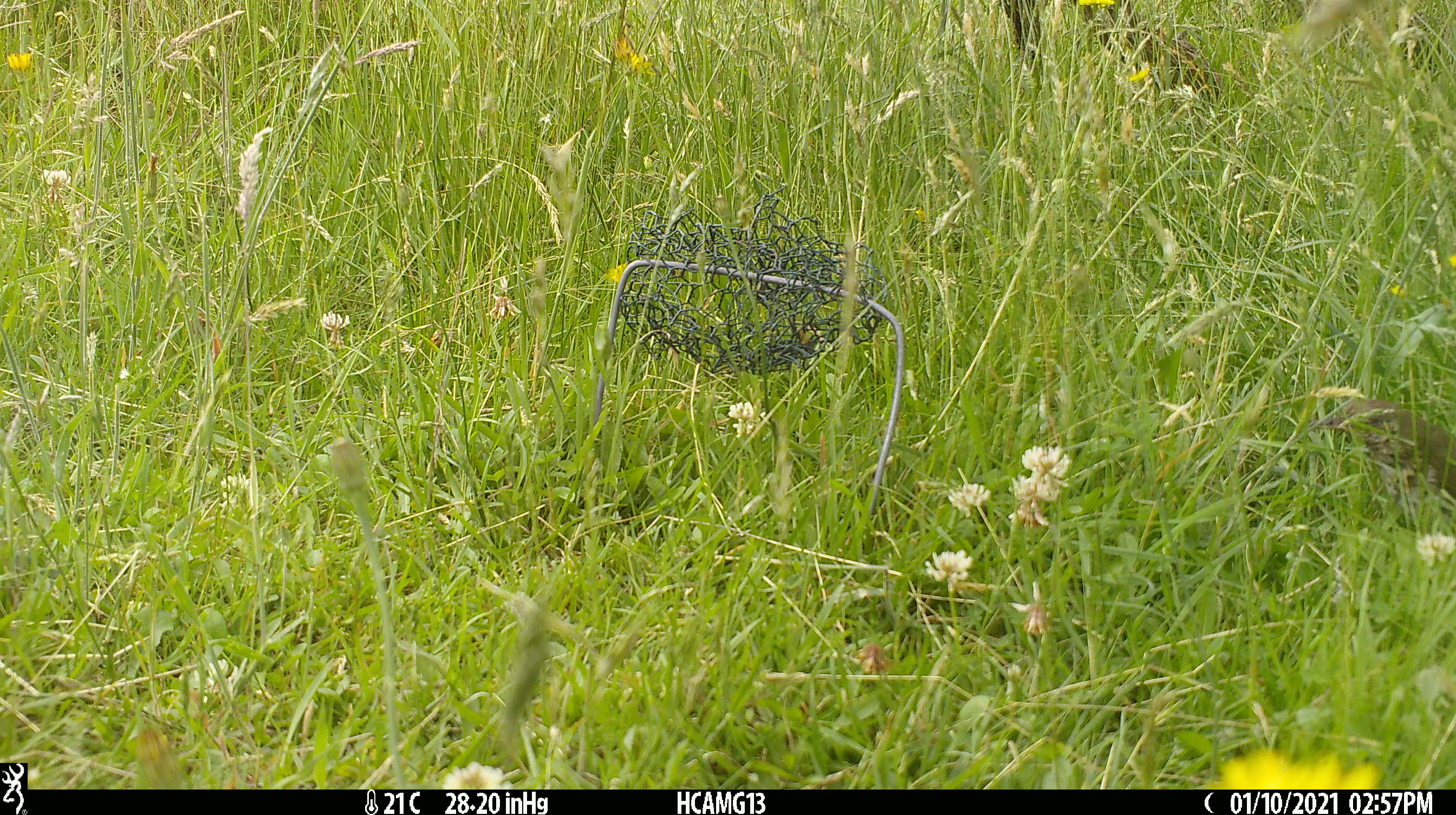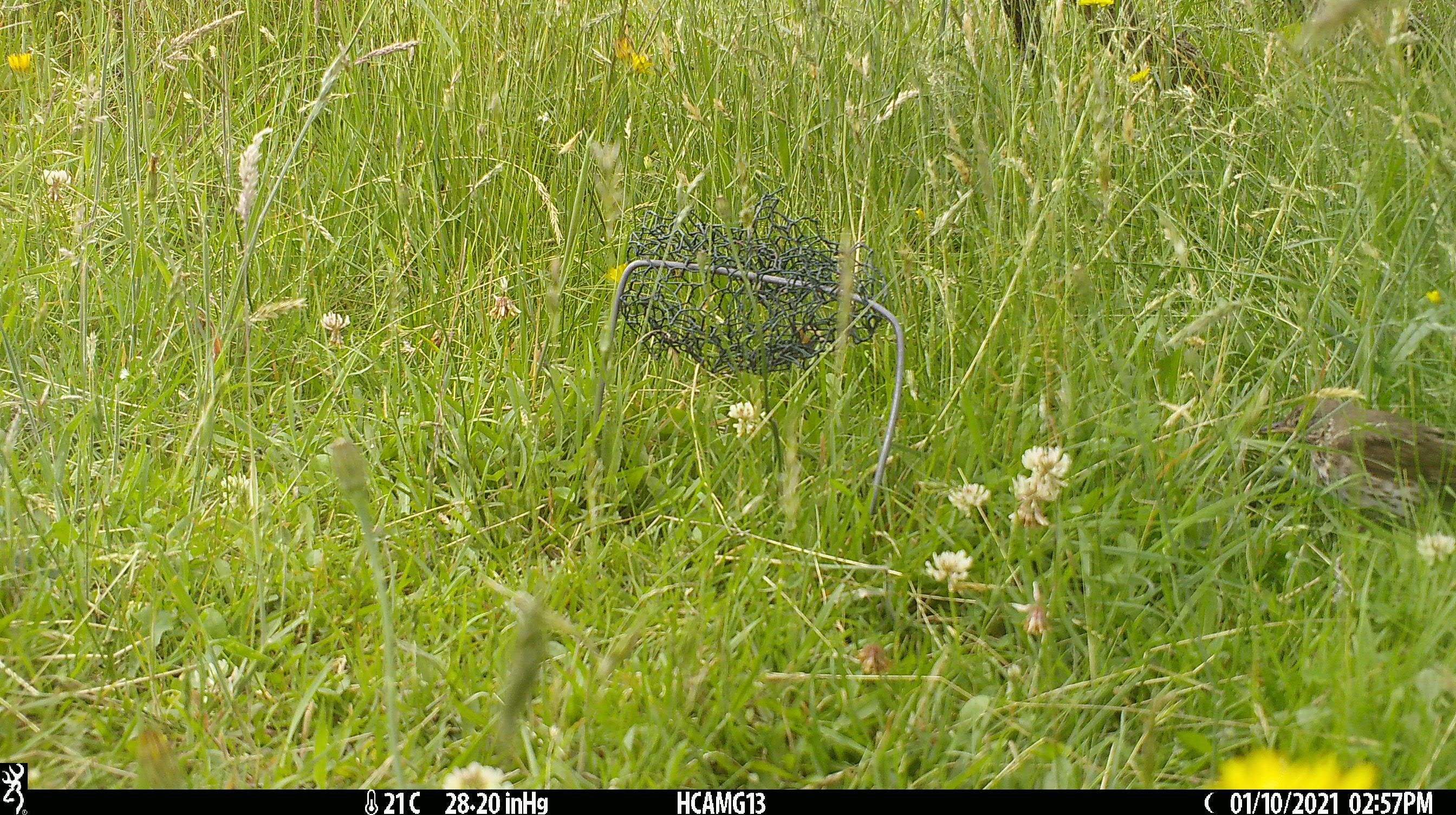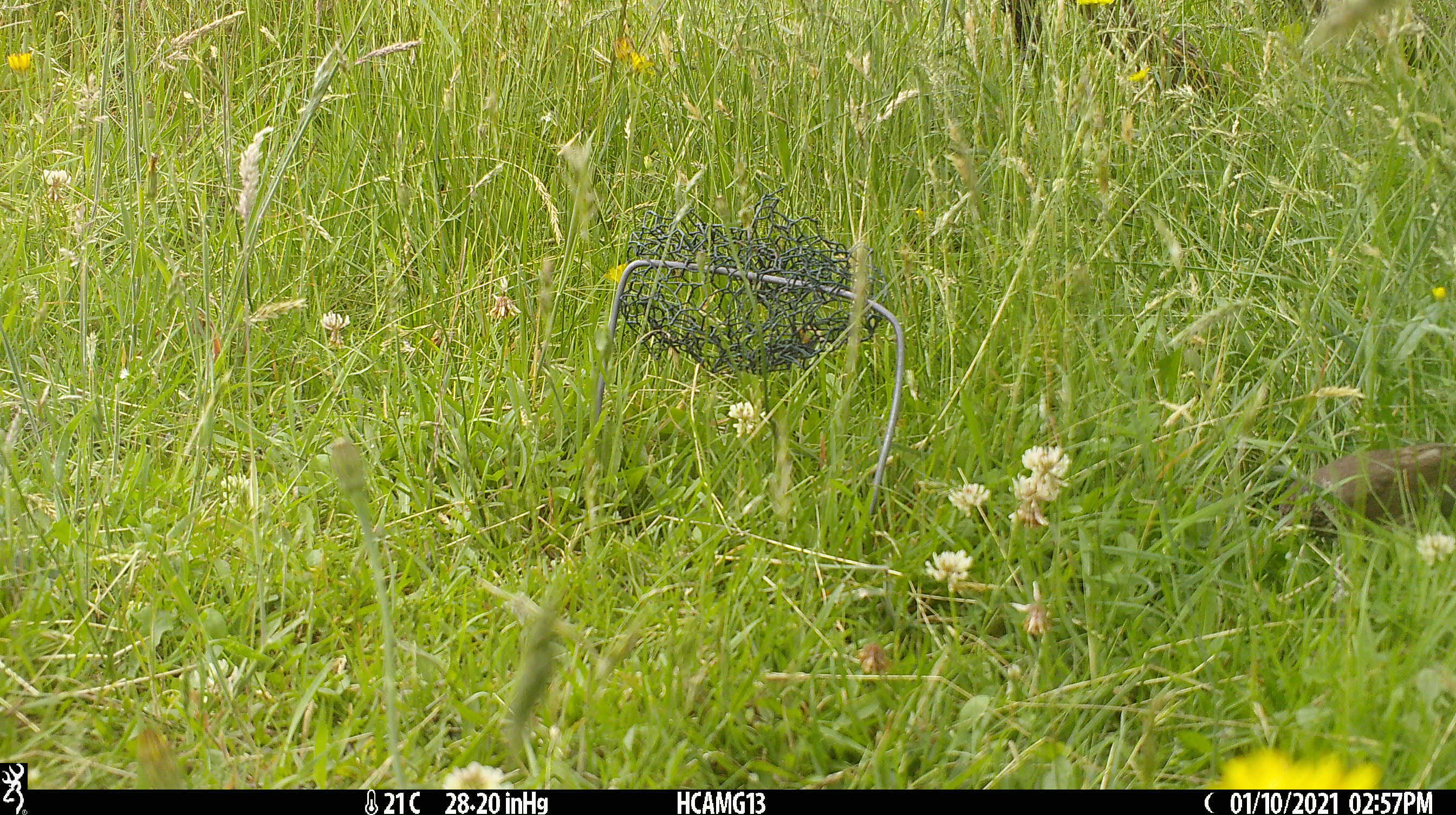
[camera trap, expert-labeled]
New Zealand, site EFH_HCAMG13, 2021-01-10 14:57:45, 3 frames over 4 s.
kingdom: Animalia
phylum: Chordata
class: Aves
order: Passeriformes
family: Turdidae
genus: Turdus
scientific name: Turdus philomelos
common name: song thrush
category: thrush